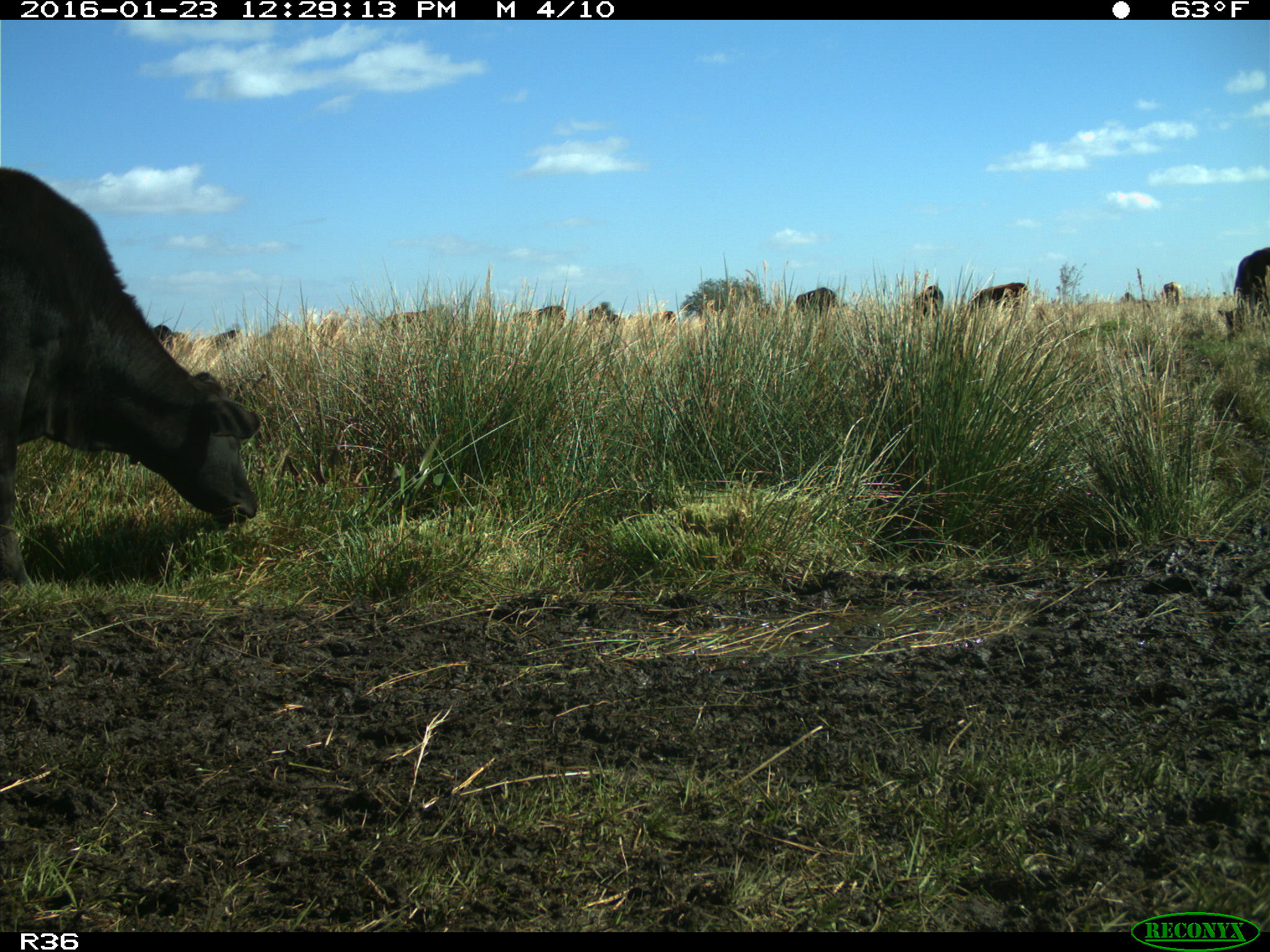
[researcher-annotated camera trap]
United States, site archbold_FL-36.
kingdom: Animalia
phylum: Chordata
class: Mammalia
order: Artiodactyla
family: Bovidae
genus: Bos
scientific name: Bos taurus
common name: domestic cow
Bos taurus (domestic cow).